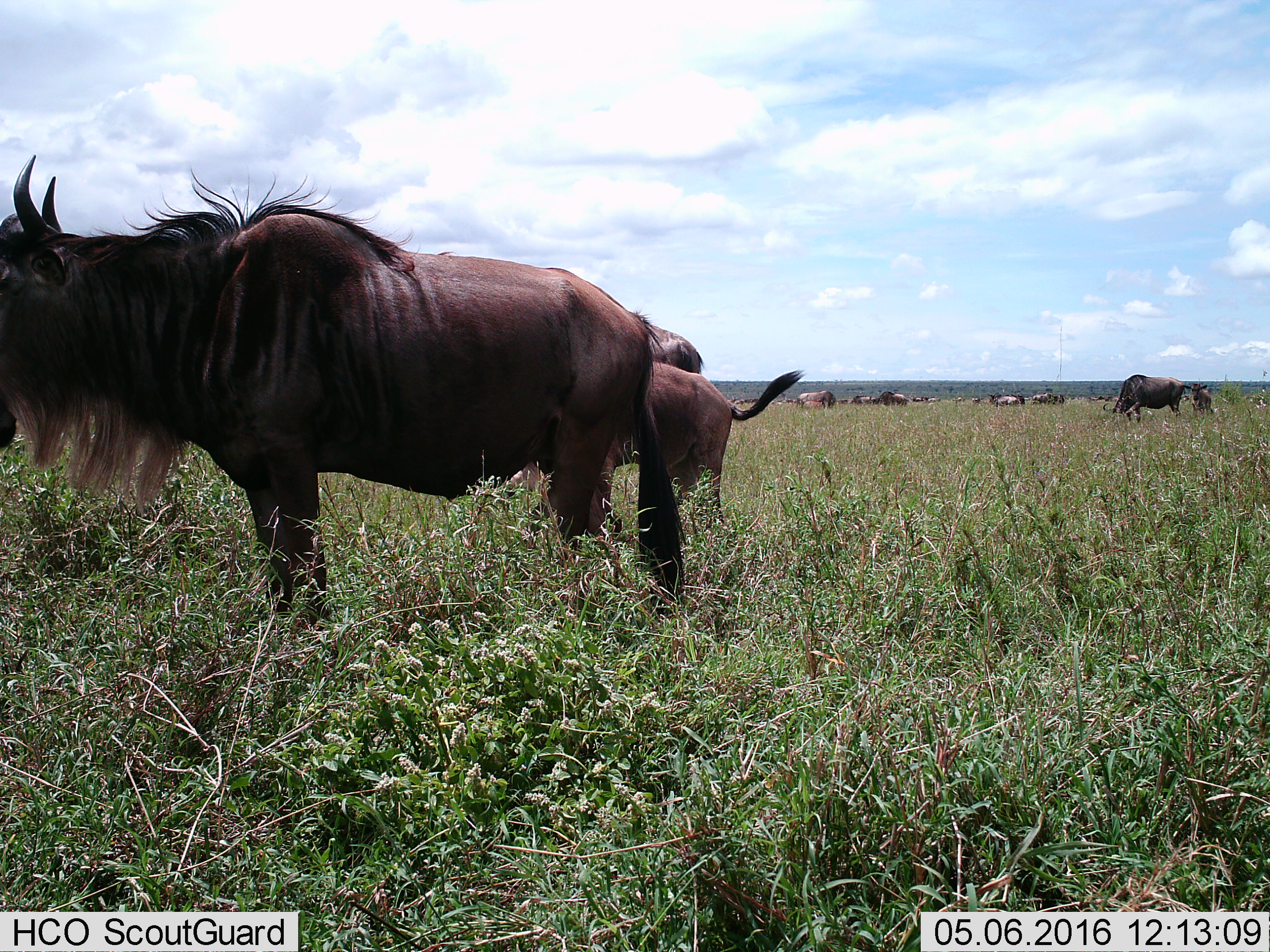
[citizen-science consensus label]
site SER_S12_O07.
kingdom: Animalia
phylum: Chordata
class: Mammalia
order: Artiodactyla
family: Bovidae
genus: Connochaetes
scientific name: Connochaetes taurinus taurinus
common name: blue wildebeest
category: wildebeestblue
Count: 11-50.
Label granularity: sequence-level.